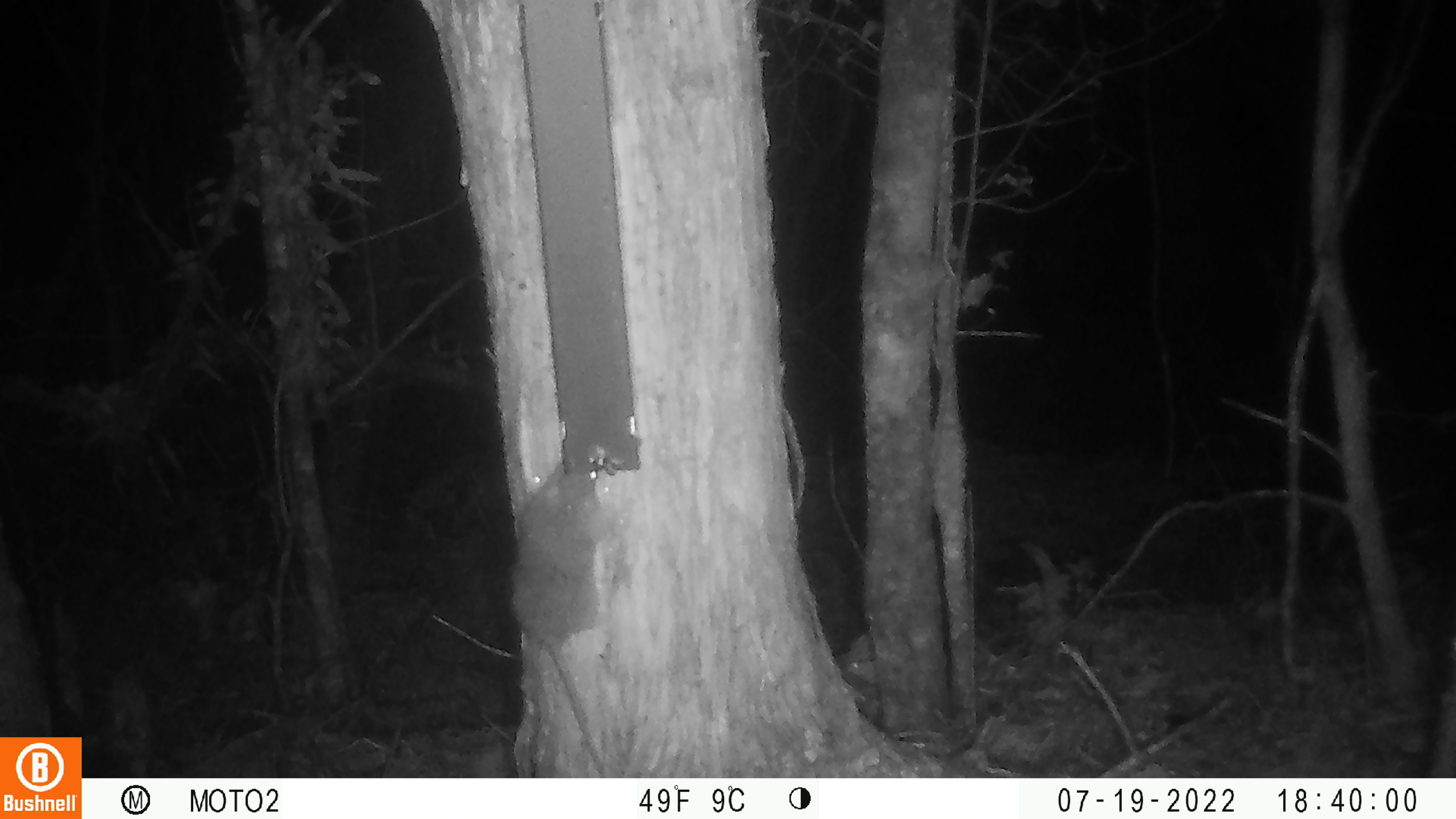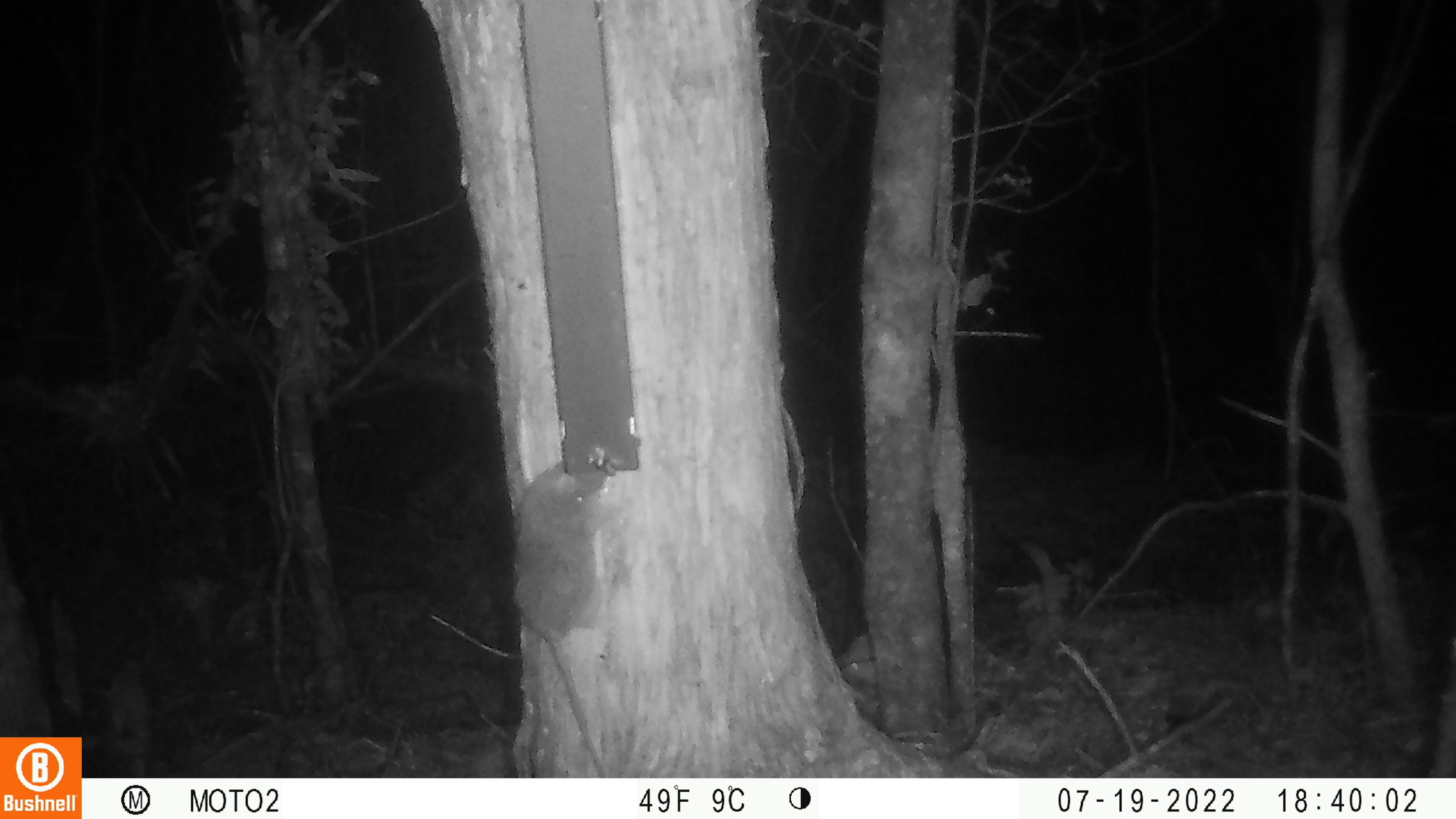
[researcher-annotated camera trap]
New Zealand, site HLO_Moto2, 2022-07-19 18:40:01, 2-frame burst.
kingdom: Animalia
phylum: Chordata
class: Mammalia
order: Rodentia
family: Muridae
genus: Rattus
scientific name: Rattus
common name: rat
Rat (Rattus).